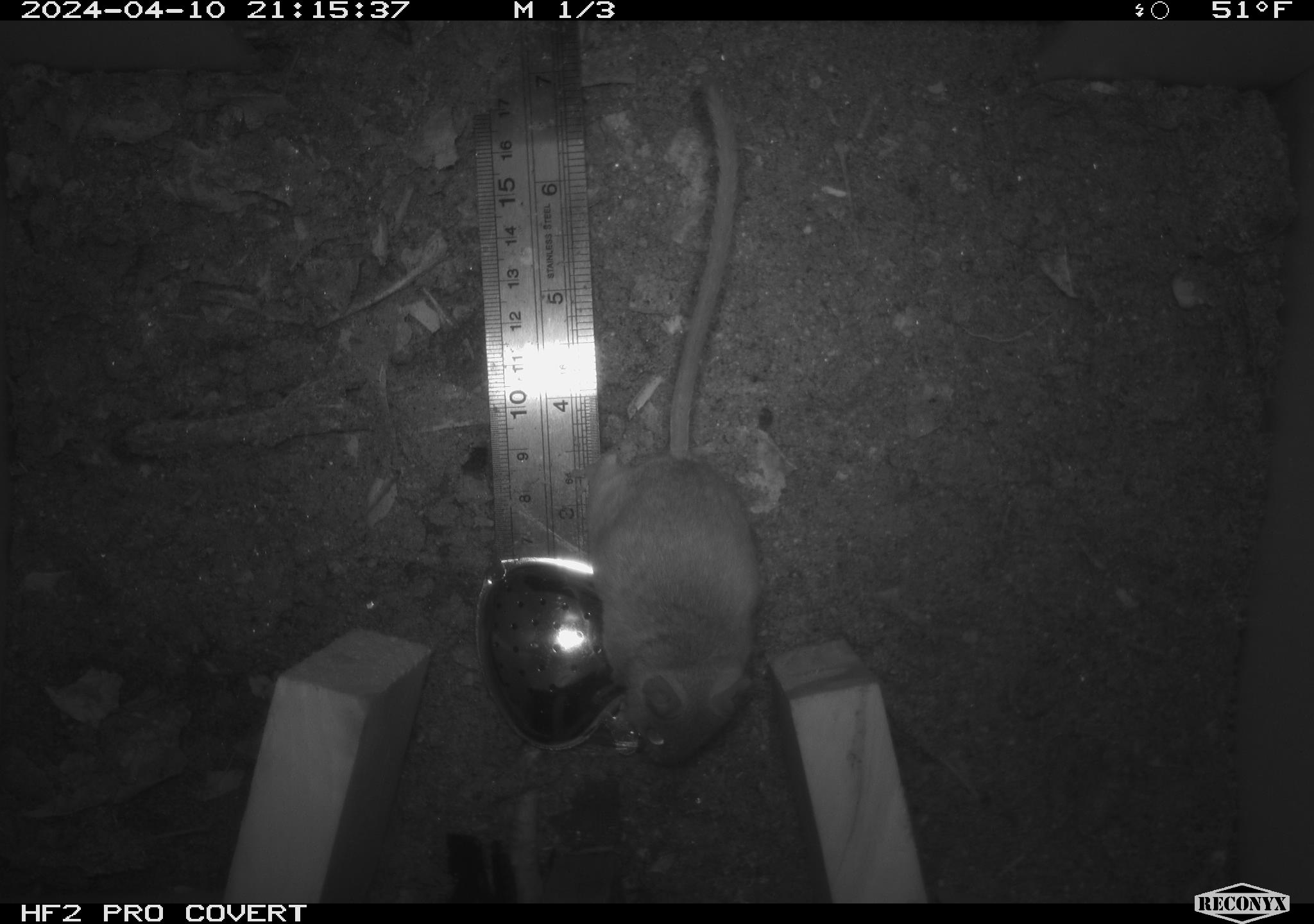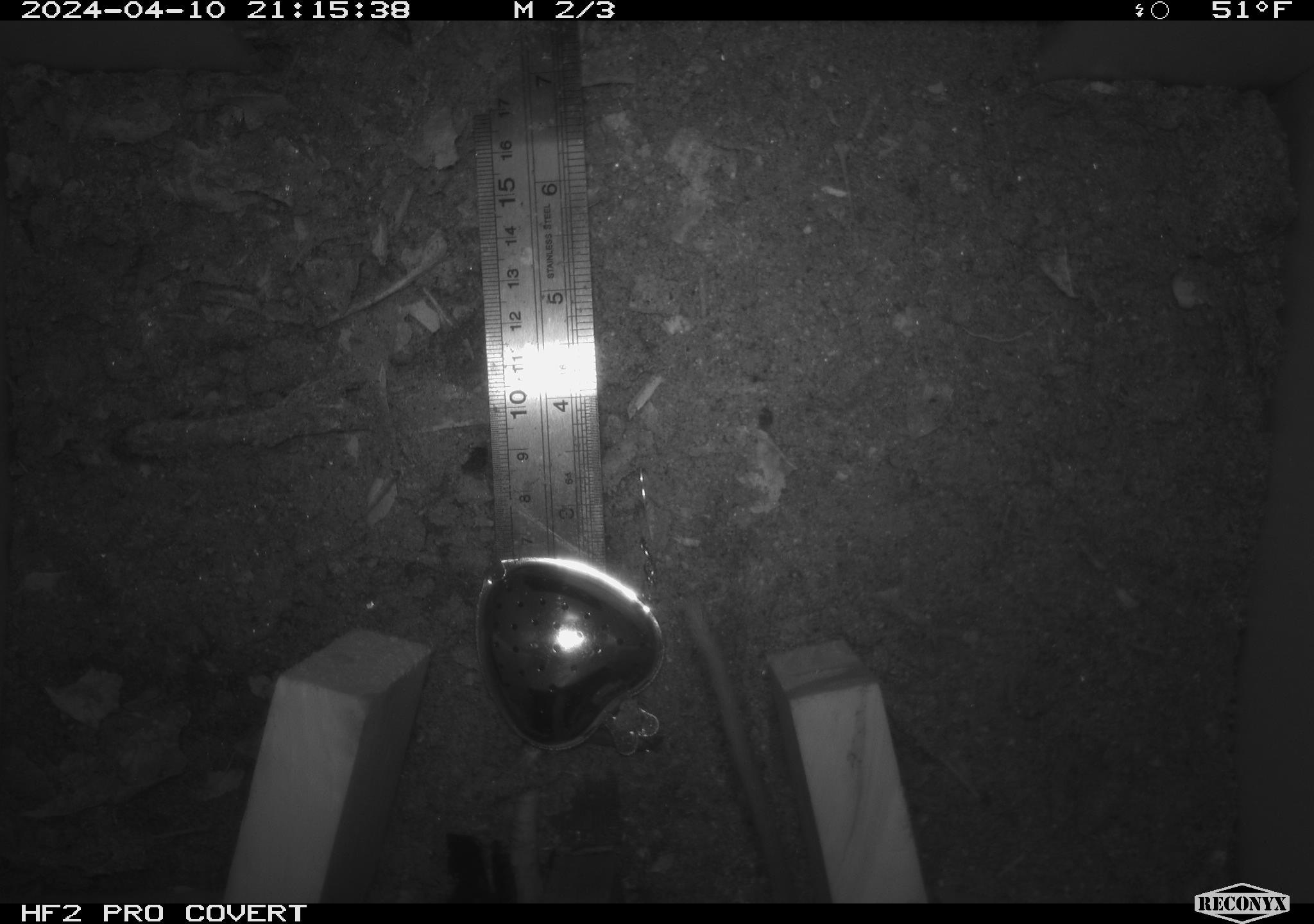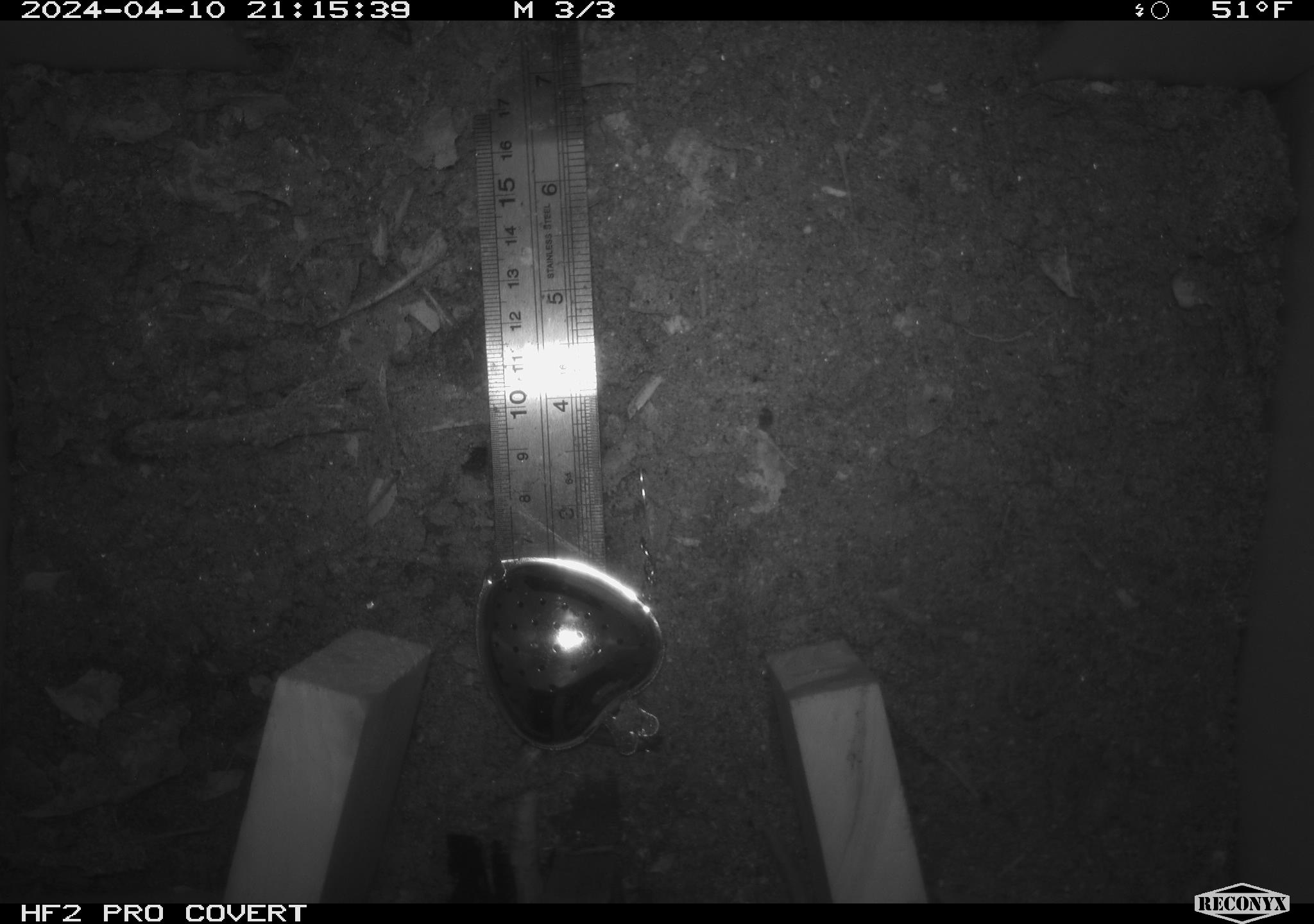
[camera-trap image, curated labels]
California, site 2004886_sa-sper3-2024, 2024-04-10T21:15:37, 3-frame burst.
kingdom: Animalia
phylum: Chordata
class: Mammalia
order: Rodentia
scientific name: Rodentia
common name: mouse species